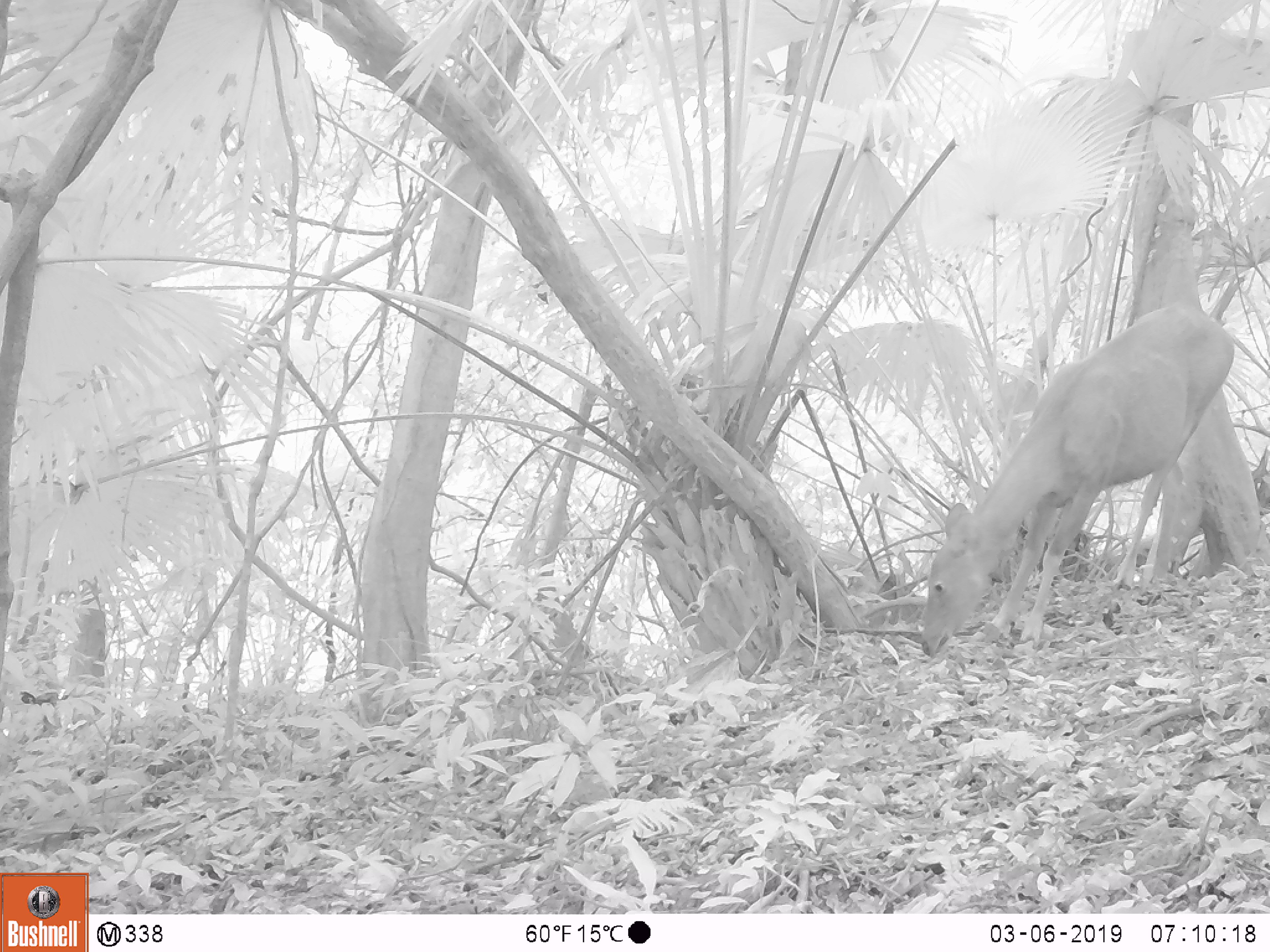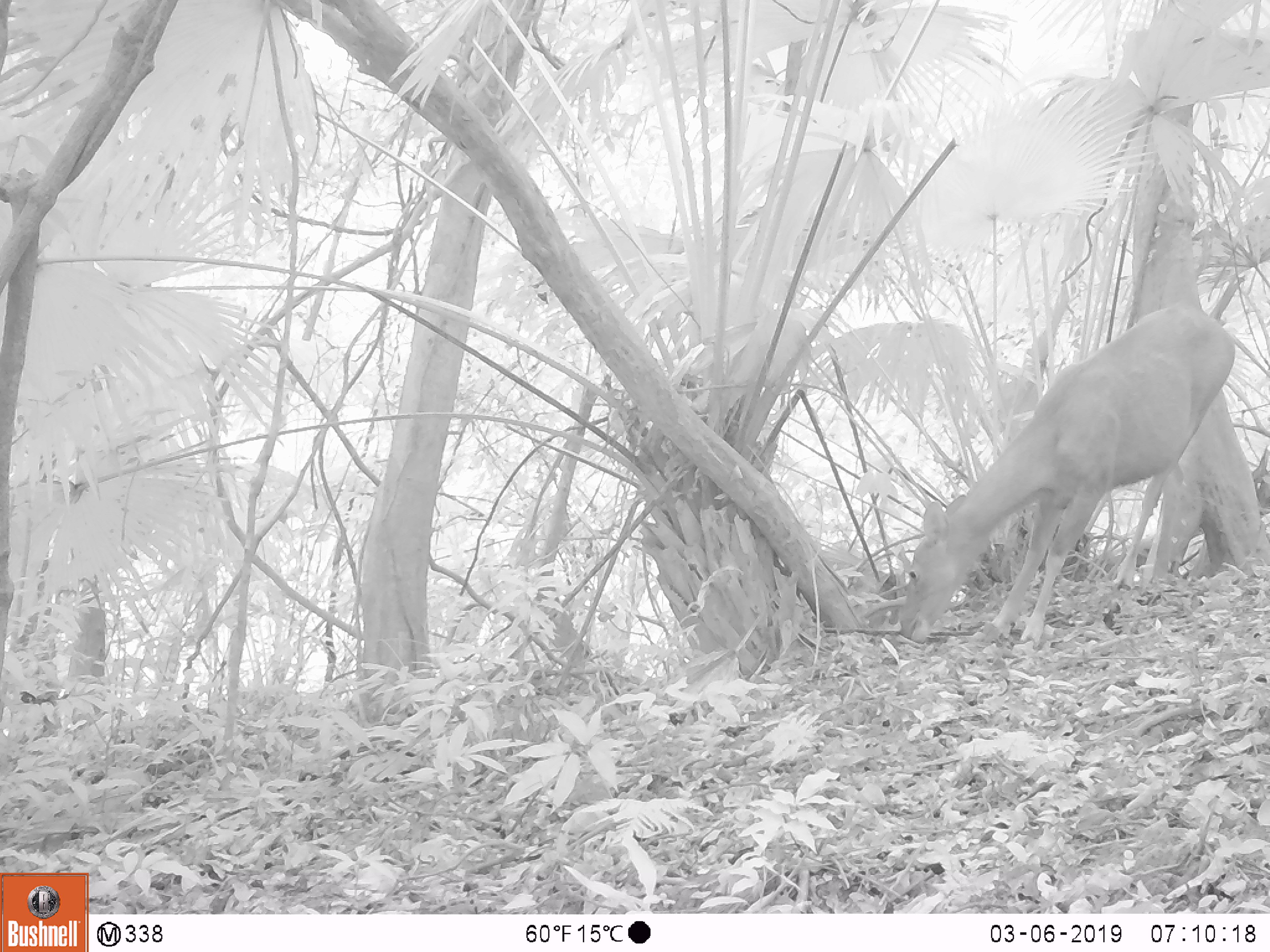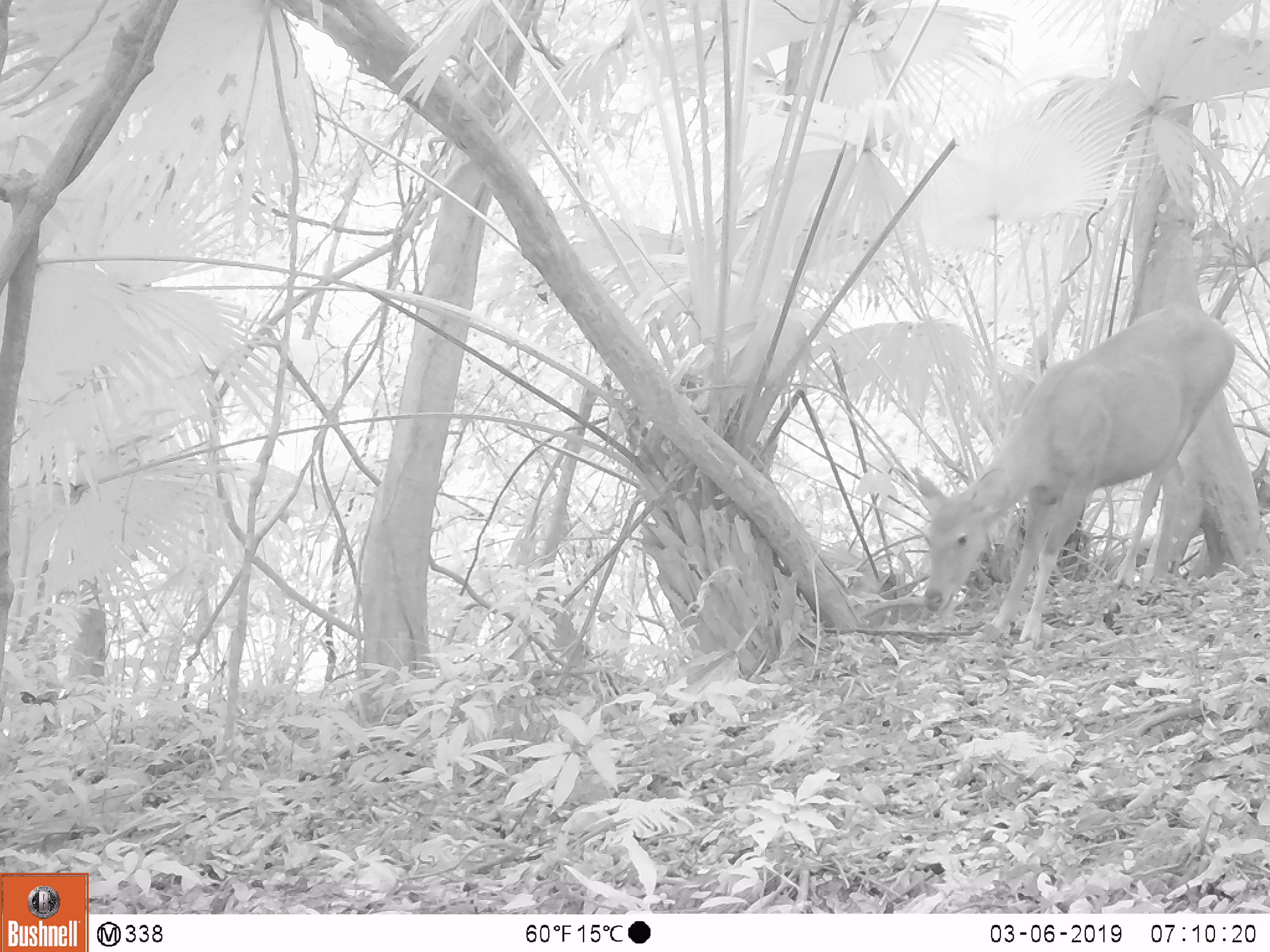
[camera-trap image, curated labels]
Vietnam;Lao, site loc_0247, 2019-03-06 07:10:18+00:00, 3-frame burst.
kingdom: Animalia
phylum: Chordata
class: Mammalia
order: Artiodactyla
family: Cervidae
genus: Rusa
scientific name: Rusa unicolor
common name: sambar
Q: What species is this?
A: Sambar (Rusa unicolor).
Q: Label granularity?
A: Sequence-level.